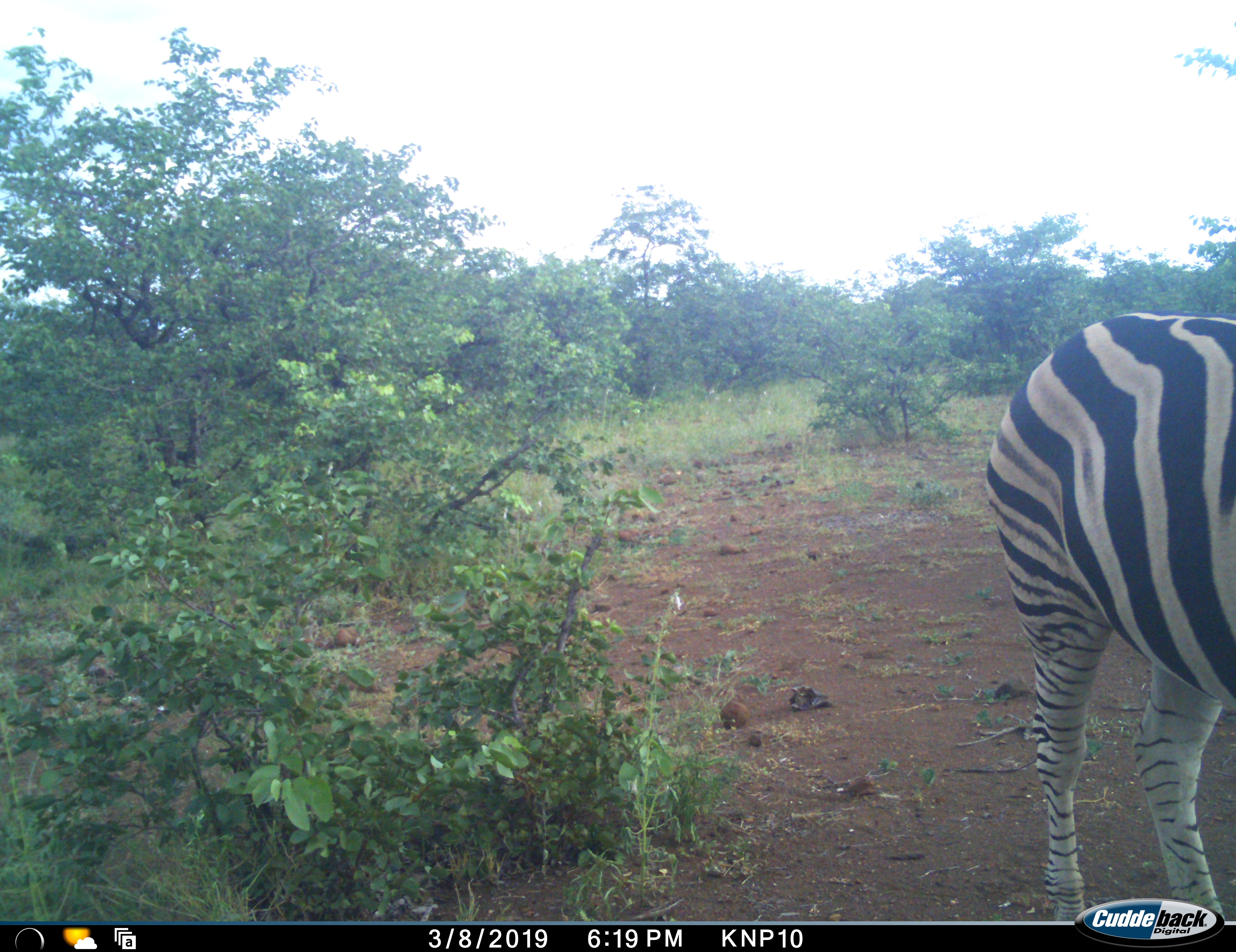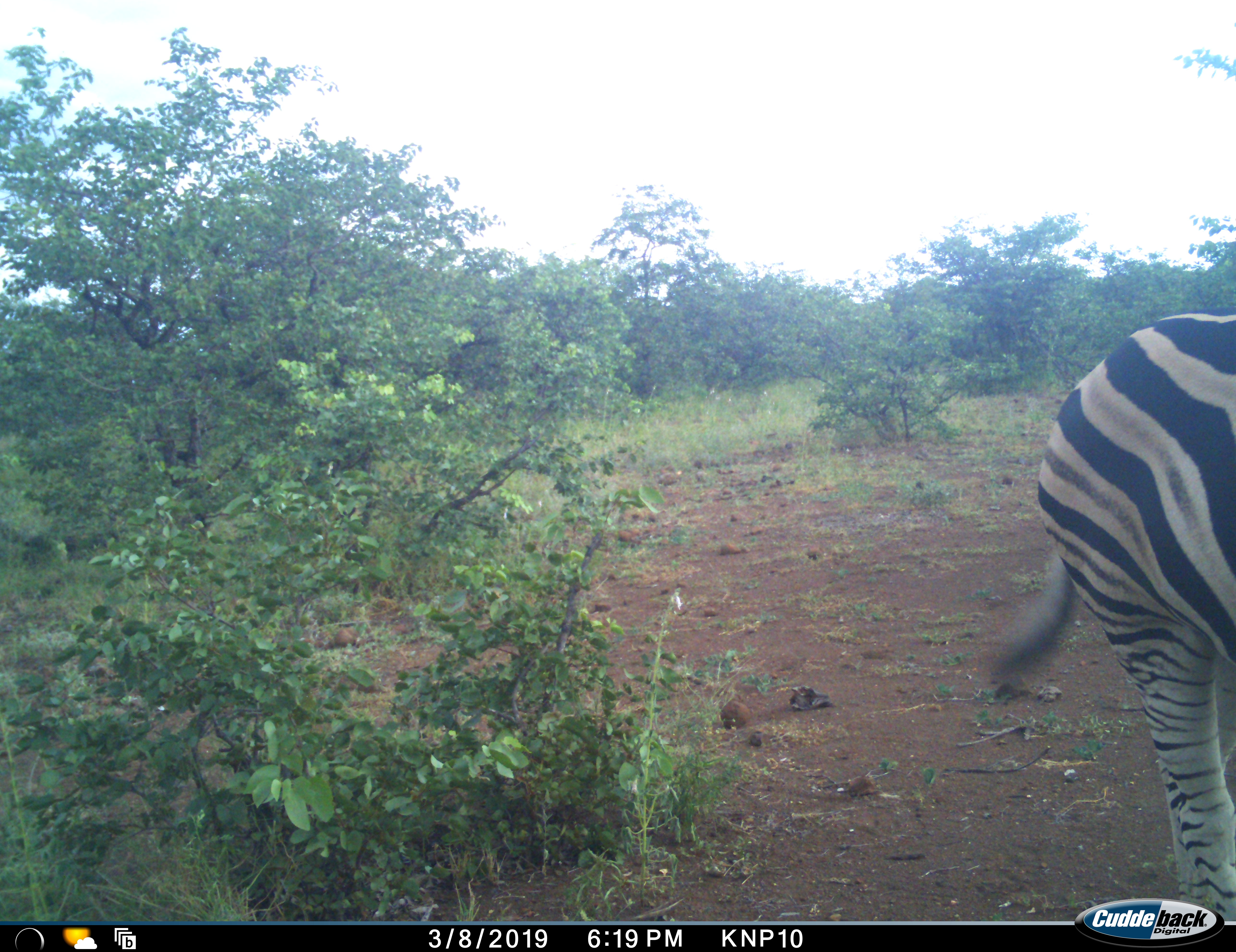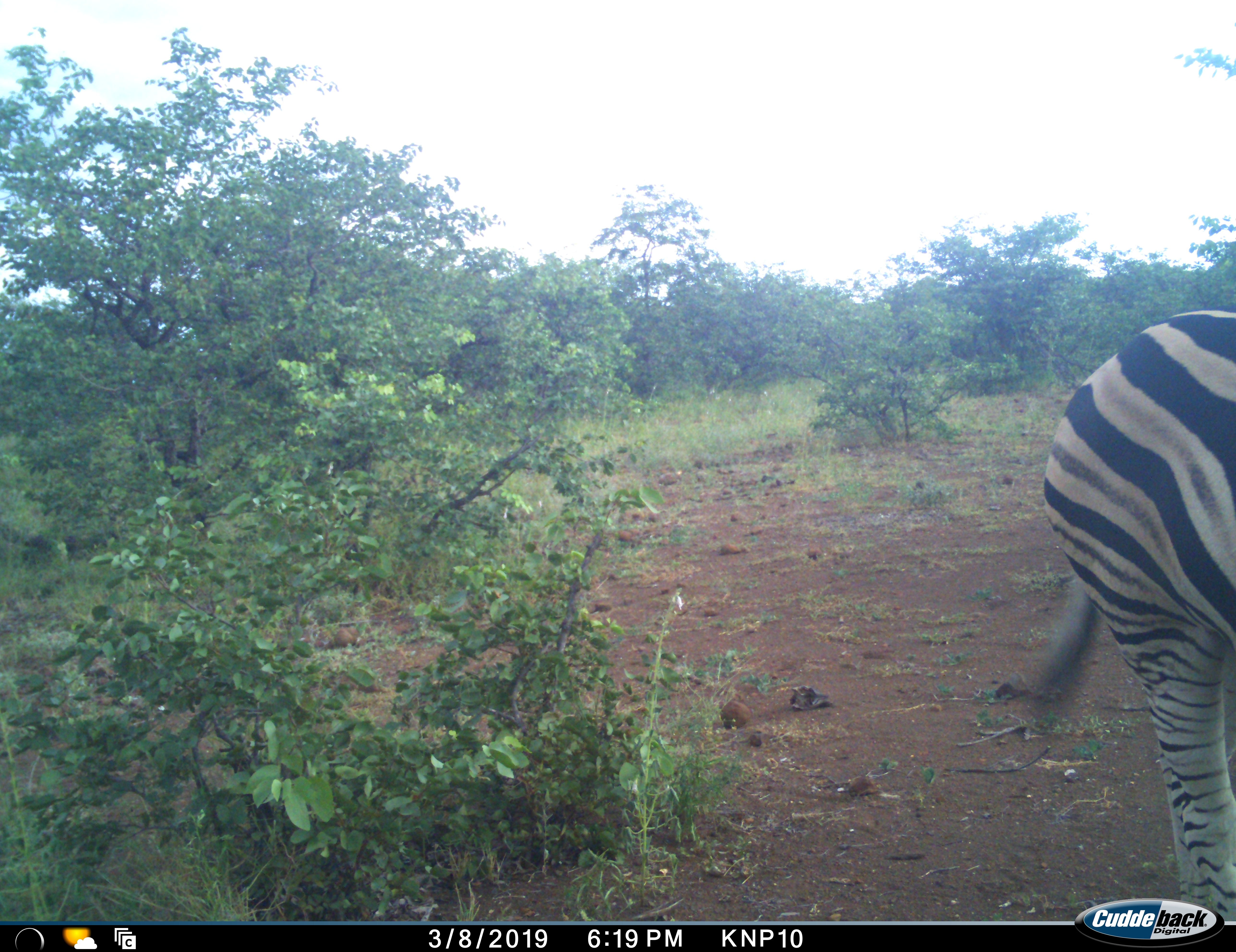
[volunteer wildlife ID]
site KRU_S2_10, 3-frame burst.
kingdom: Animalia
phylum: Chordata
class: Mammalia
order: Perissodactyla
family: Equidae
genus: Equus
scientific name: Equus quagga burchellii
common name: burchell's zebra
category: zebraburchells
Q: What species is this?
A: Zebraburchells (burchell's zebra) (Equus quagga burchellii).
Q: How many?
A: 1.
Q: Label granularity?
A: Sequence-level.